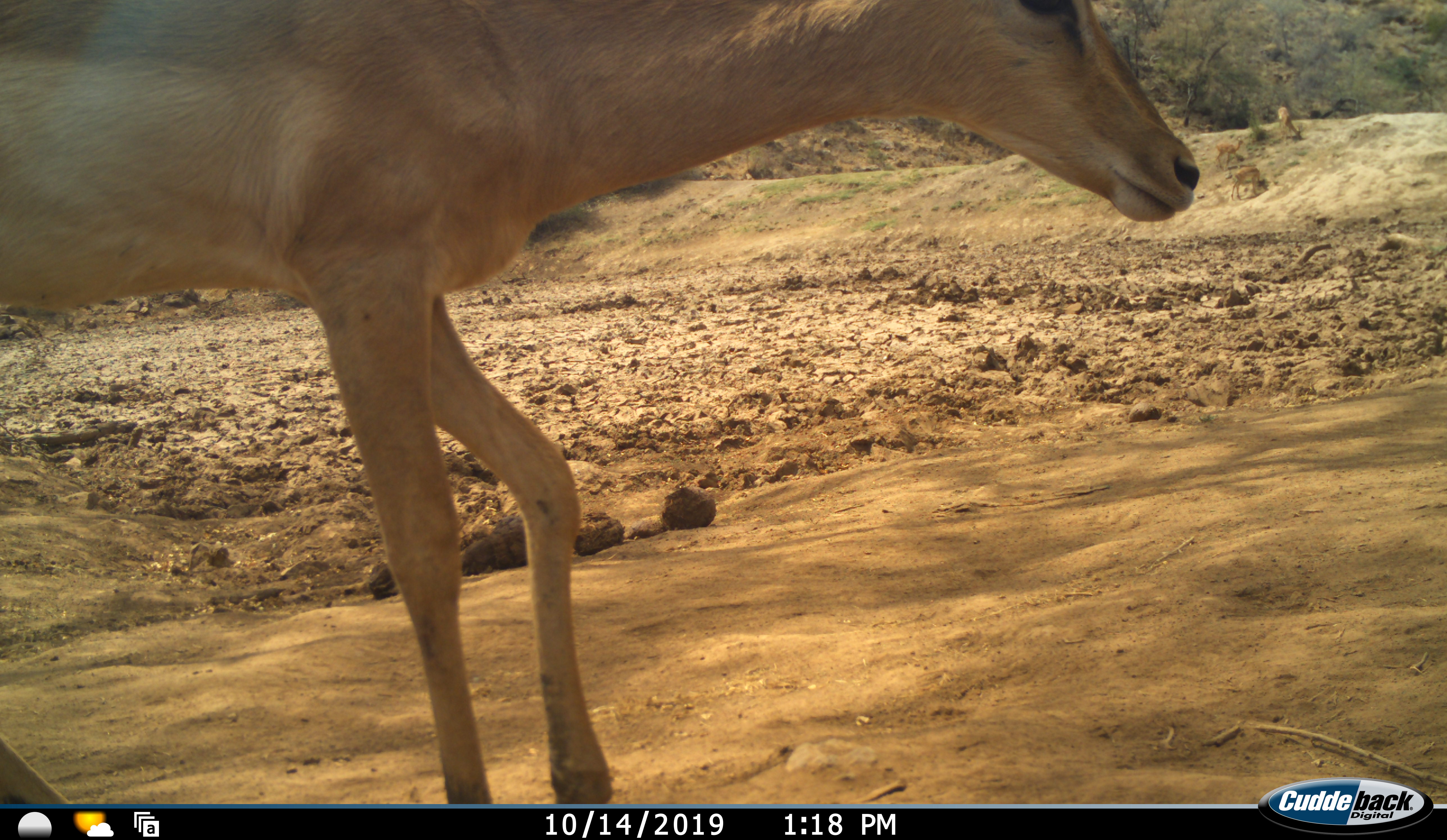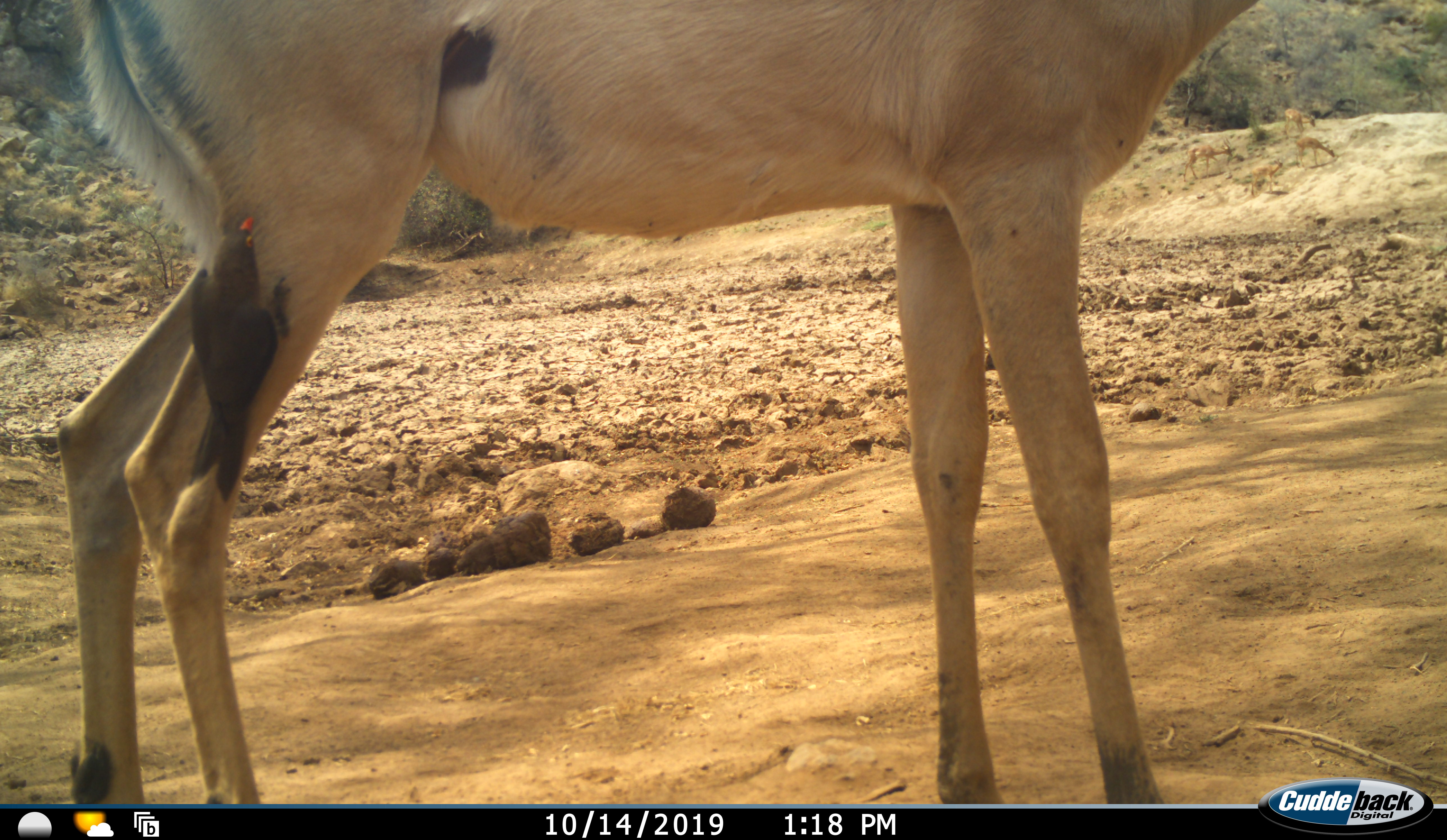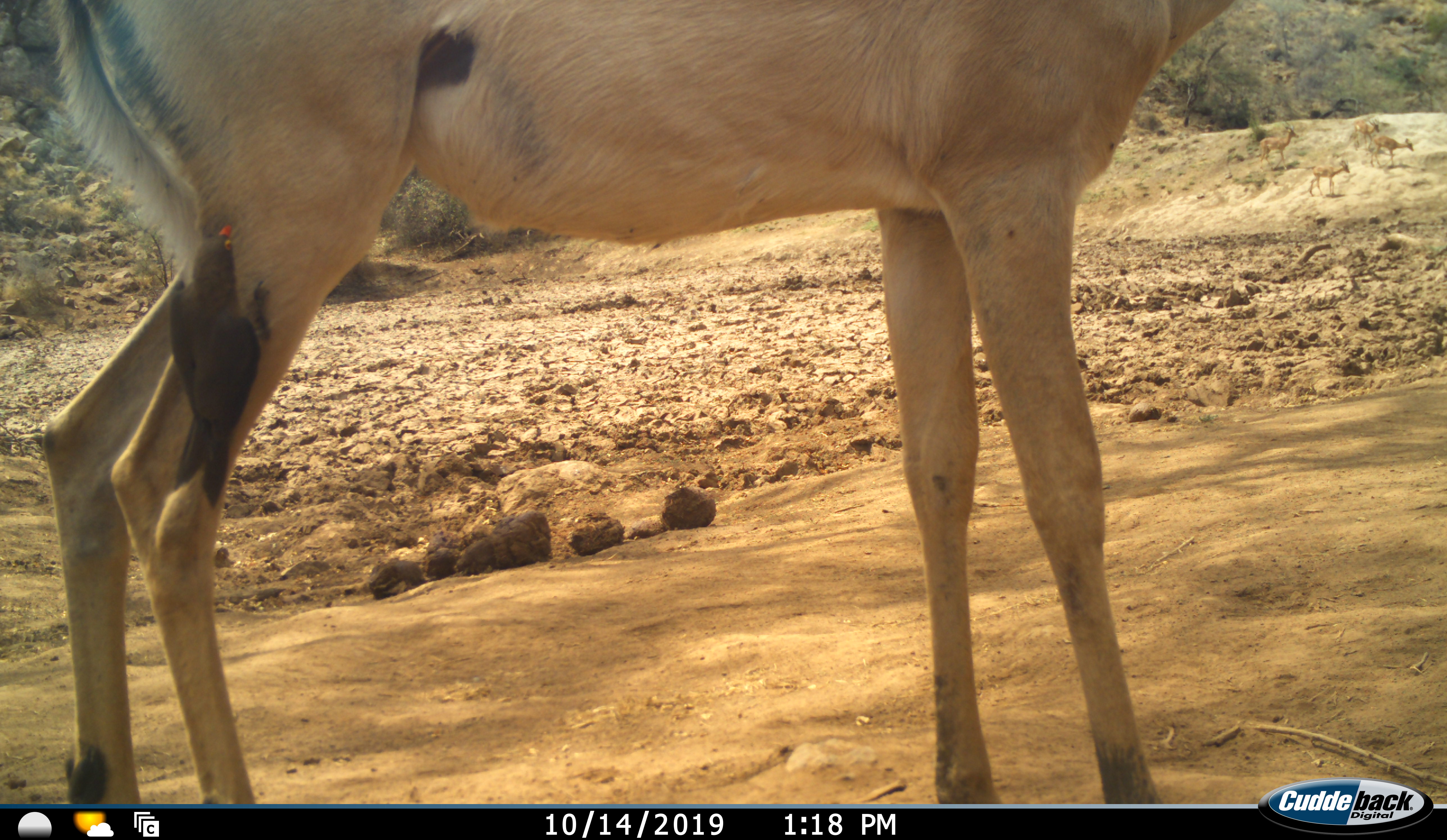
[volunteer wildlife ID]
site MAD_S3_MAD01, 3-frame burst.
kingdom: Animalia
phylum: Chordata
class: Mammalia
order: Artiodactyla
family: Bovidae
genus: Aepyceros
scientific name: Aepyceros melampus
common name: impala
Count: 1.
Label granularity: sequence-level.